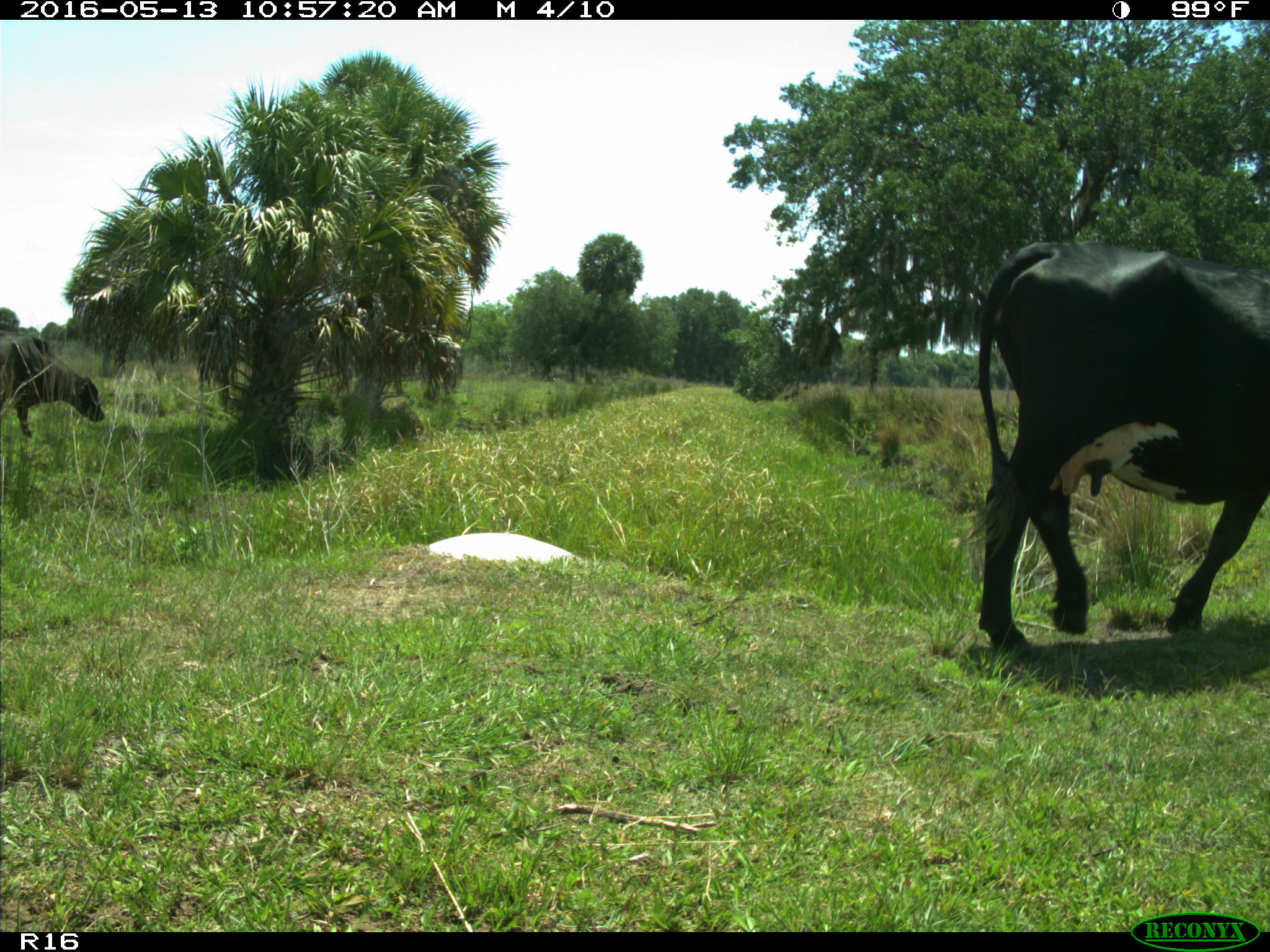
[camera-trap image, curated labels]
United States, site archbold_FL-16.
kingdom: Animalia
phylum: Chordata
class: Mammalia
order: Artiodactyla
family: Bovidae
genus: Bos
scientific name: Bos taurus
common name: domestic cow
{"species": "Bos taurus (domestic cow)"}